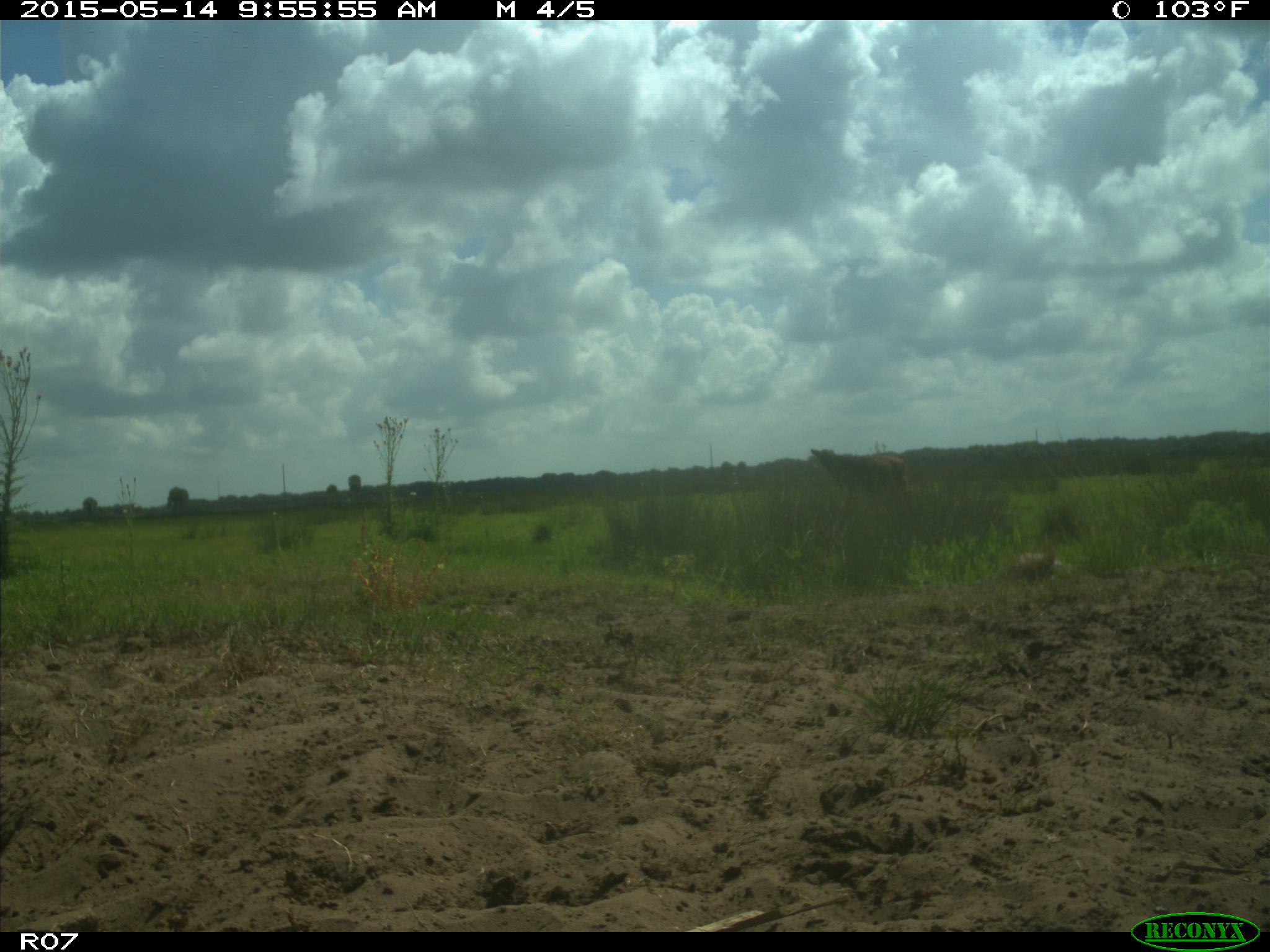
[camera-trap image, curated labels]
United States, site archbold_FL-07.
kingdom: Animalia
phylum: Chordata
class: Mammalia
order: Artiodactyla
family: Bovidae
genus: Bos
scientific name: Bos taurus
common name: domestic cow